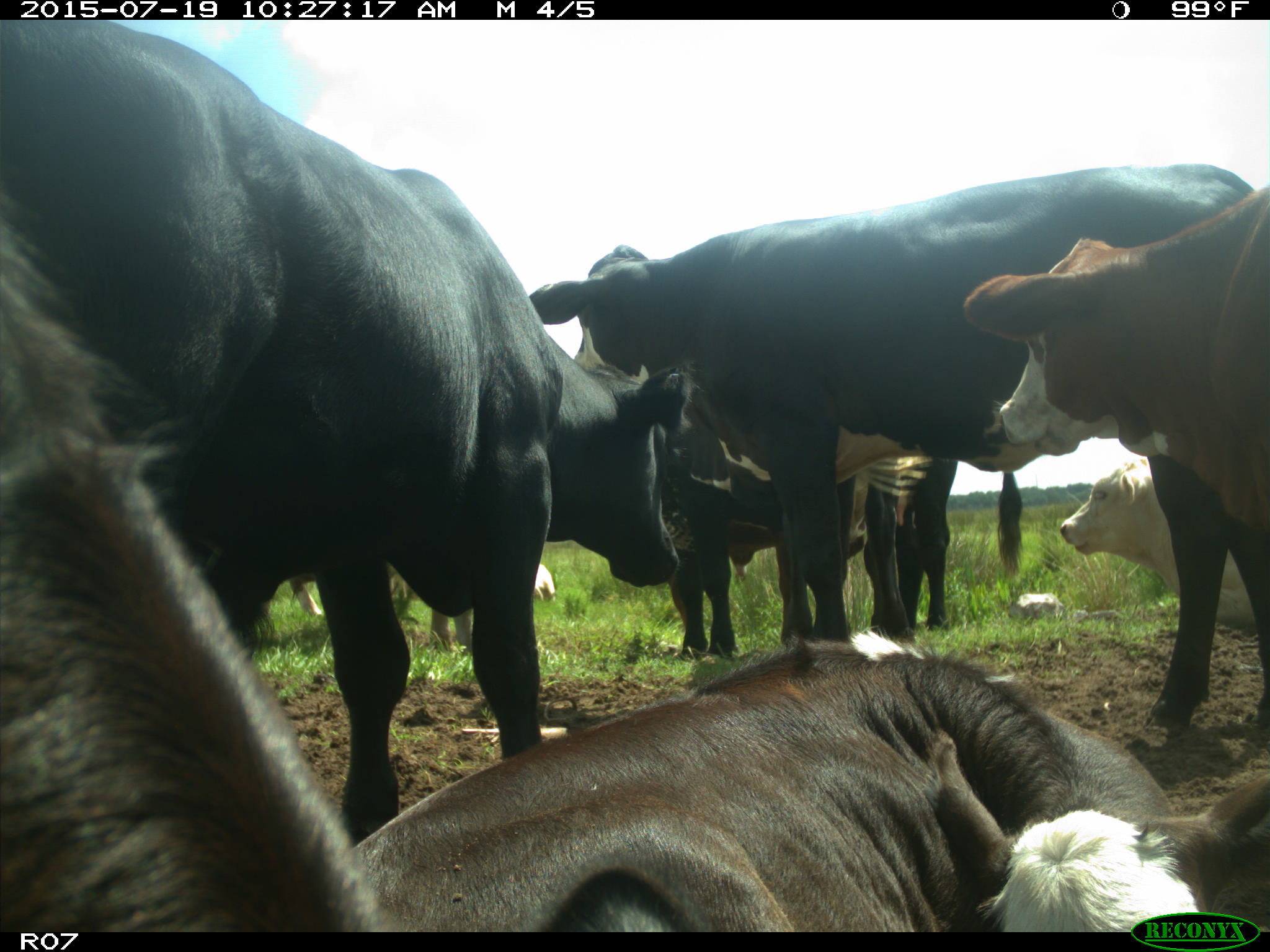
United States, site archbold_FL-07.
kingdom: Animalia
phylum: Chordata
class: Mammalia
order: Artiodactyla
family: Bovidae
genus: Bos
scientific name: Bos taurus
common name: domestic cow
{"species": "Bos taurus (domestic cow)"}